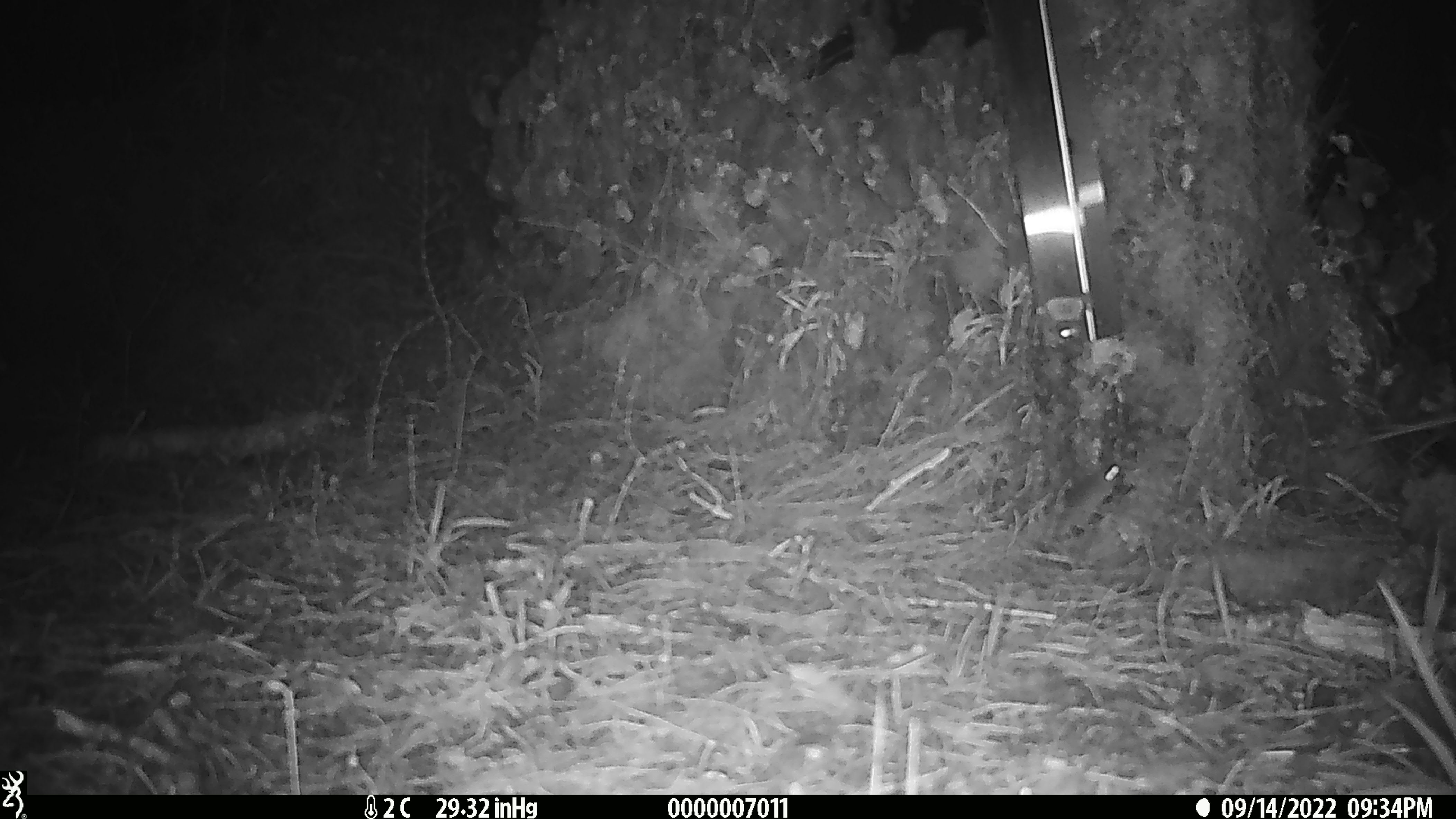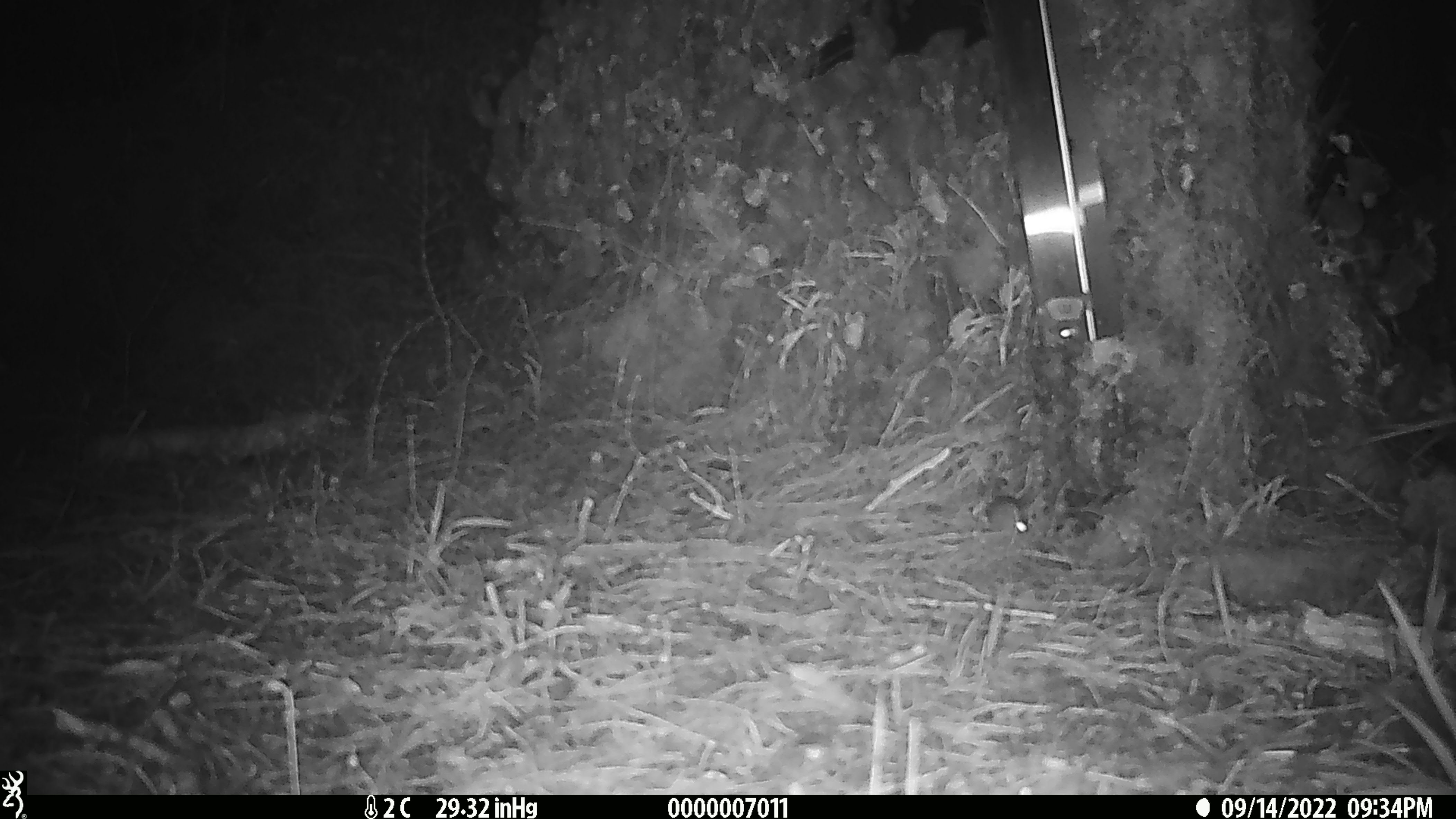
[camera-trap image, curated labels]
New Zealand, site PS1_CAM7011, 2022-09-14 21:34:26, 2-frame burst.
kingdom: Animalia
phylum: Chordata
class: Mammalia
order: Rodentia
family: Muridae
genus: Mus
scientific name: Mus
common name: mouse